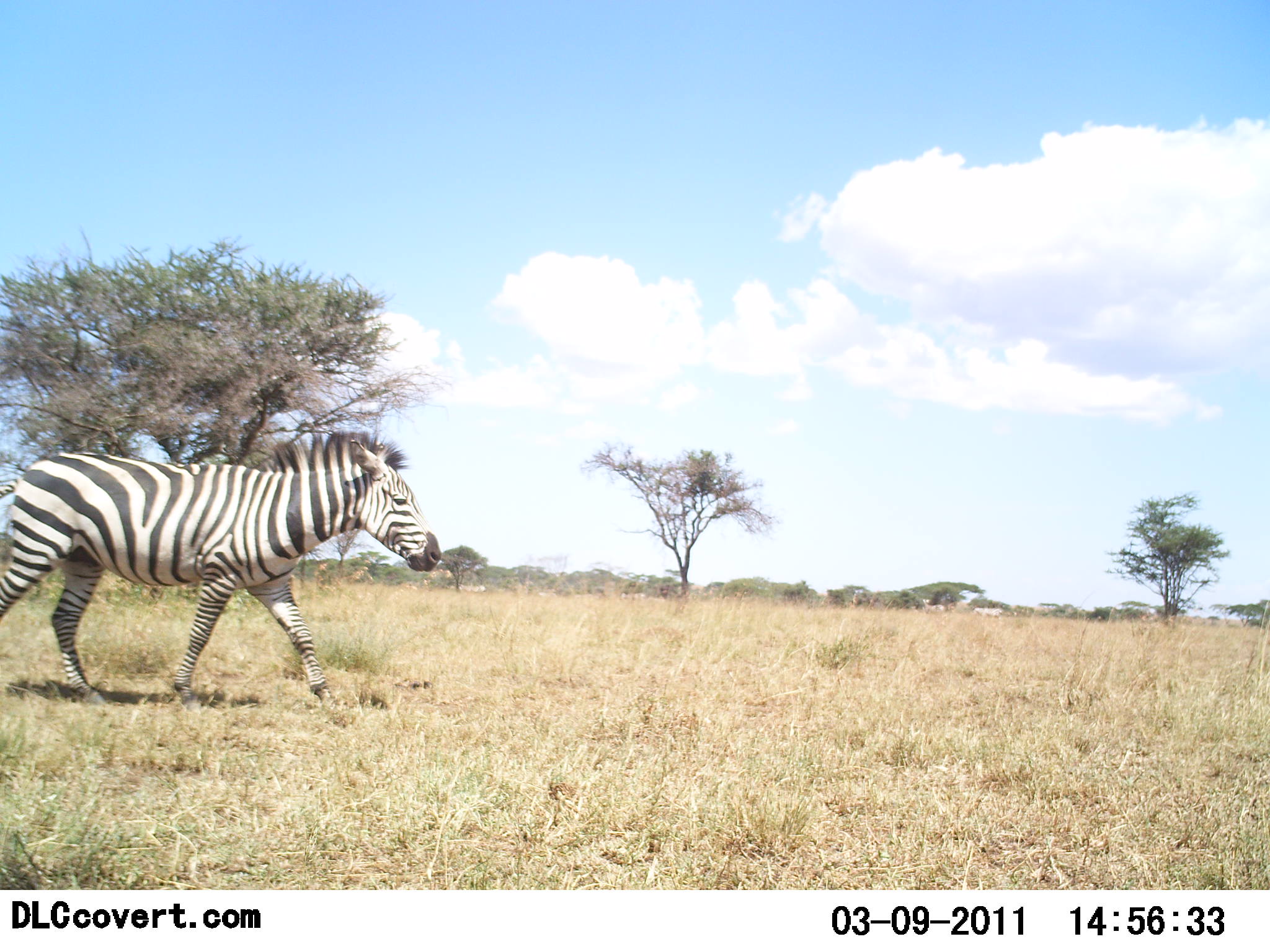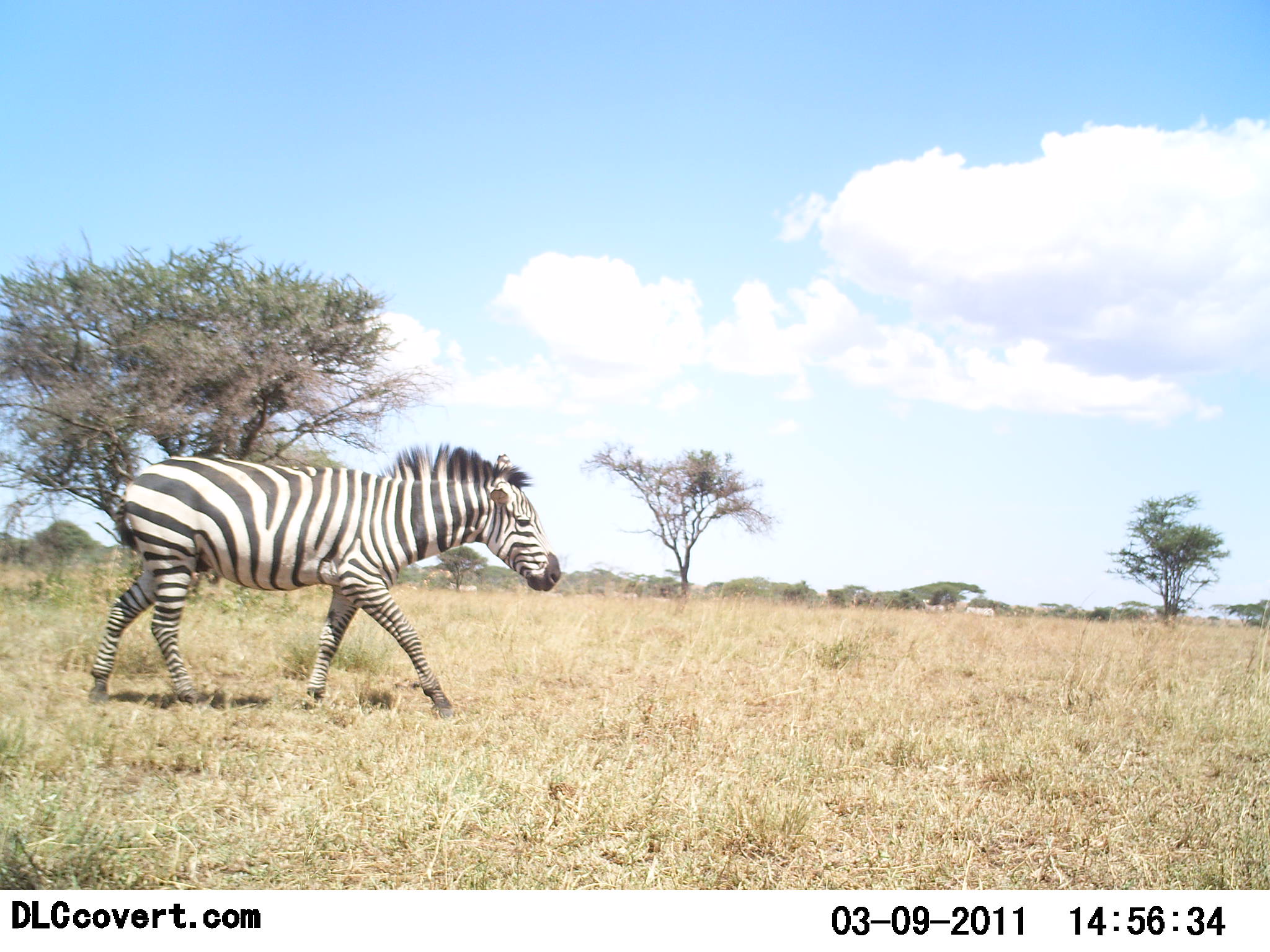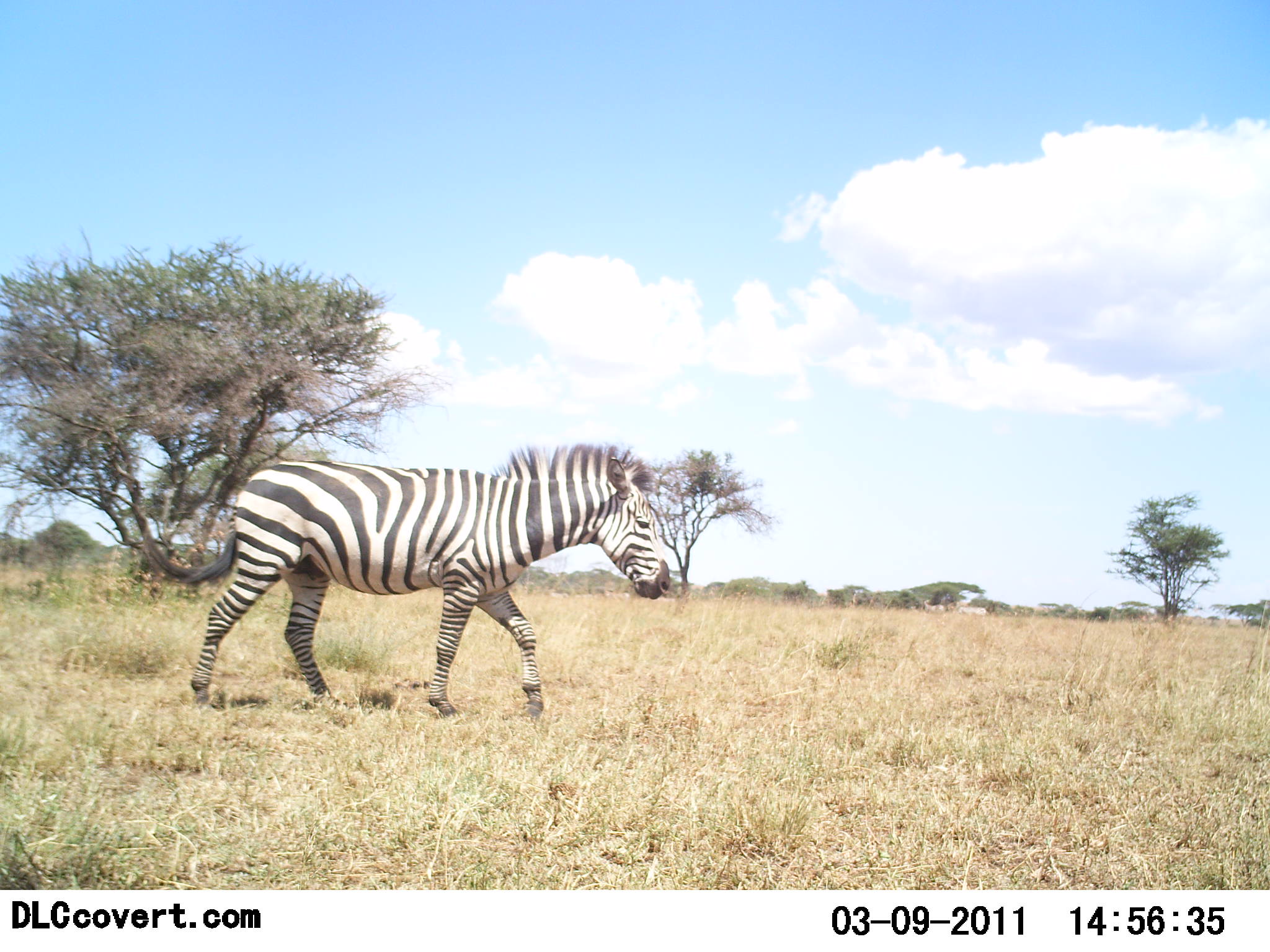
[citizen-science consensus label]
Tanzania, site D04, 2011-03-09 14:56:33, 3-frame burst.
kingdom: Animalia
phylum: Chordata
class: Mammalia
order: Perissodactyla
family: Equidae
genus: Equus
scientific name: Equus quagga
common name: plains zebra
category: zebra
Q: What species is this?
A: Zebra (plains zebra) (Equus quagga).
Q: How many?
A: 1.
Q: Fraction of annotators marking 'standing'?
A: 8%.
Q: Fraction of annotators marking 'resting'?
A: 0%.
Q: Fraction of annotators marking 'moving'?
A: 100%.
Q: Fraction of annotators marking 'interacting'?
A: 0%.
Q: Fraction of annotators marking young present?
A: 0%.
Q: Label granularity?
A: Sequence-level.